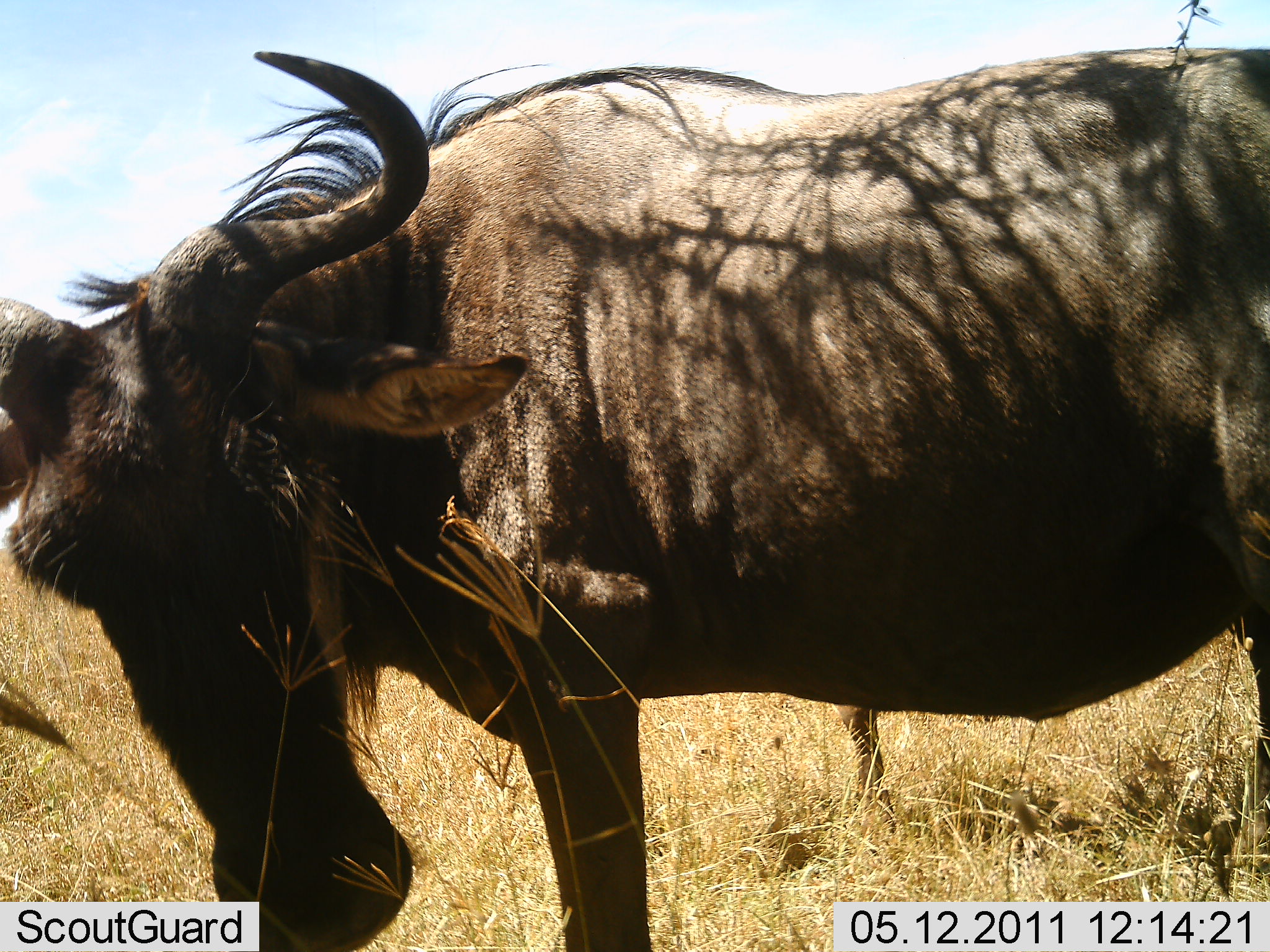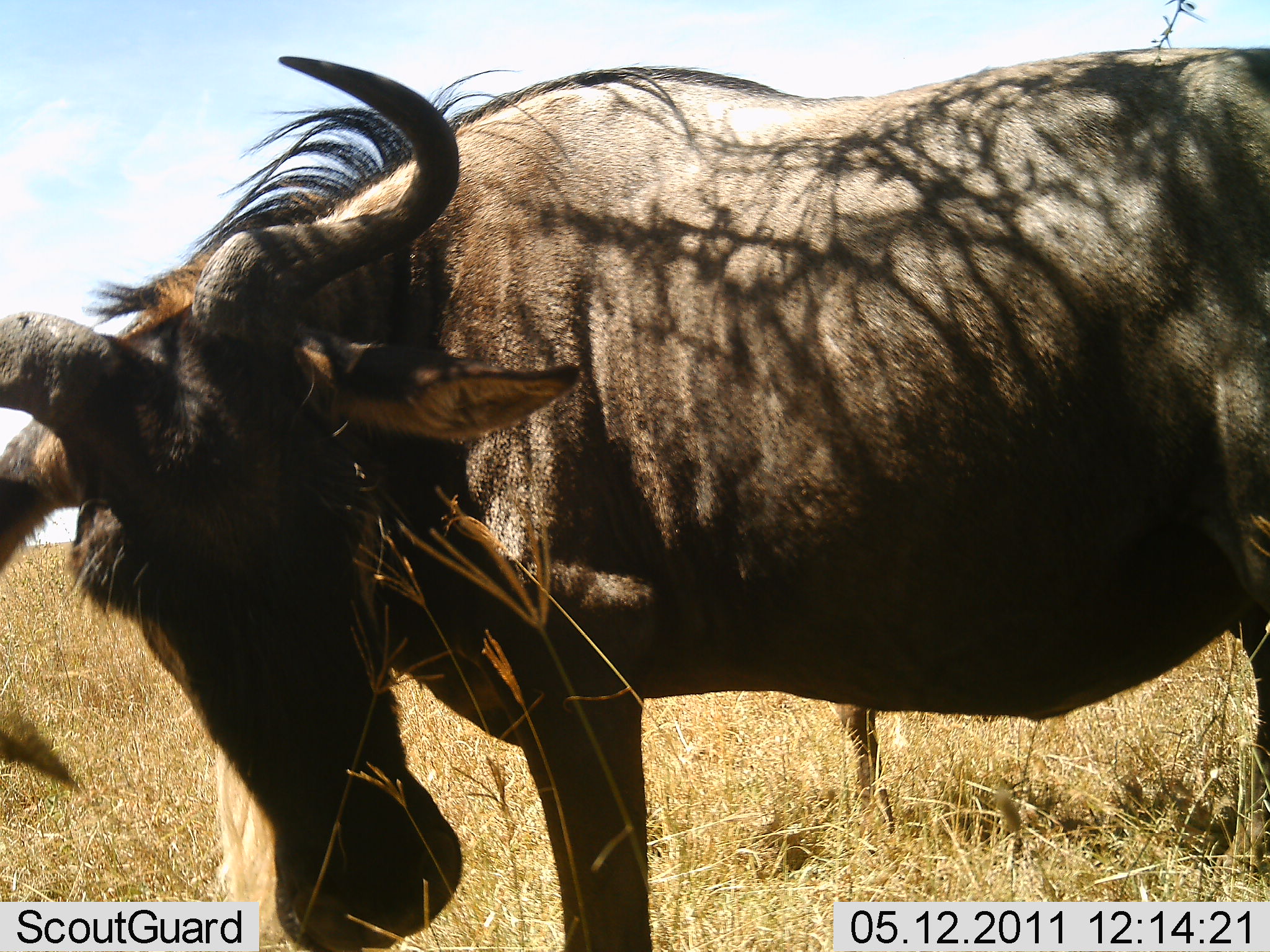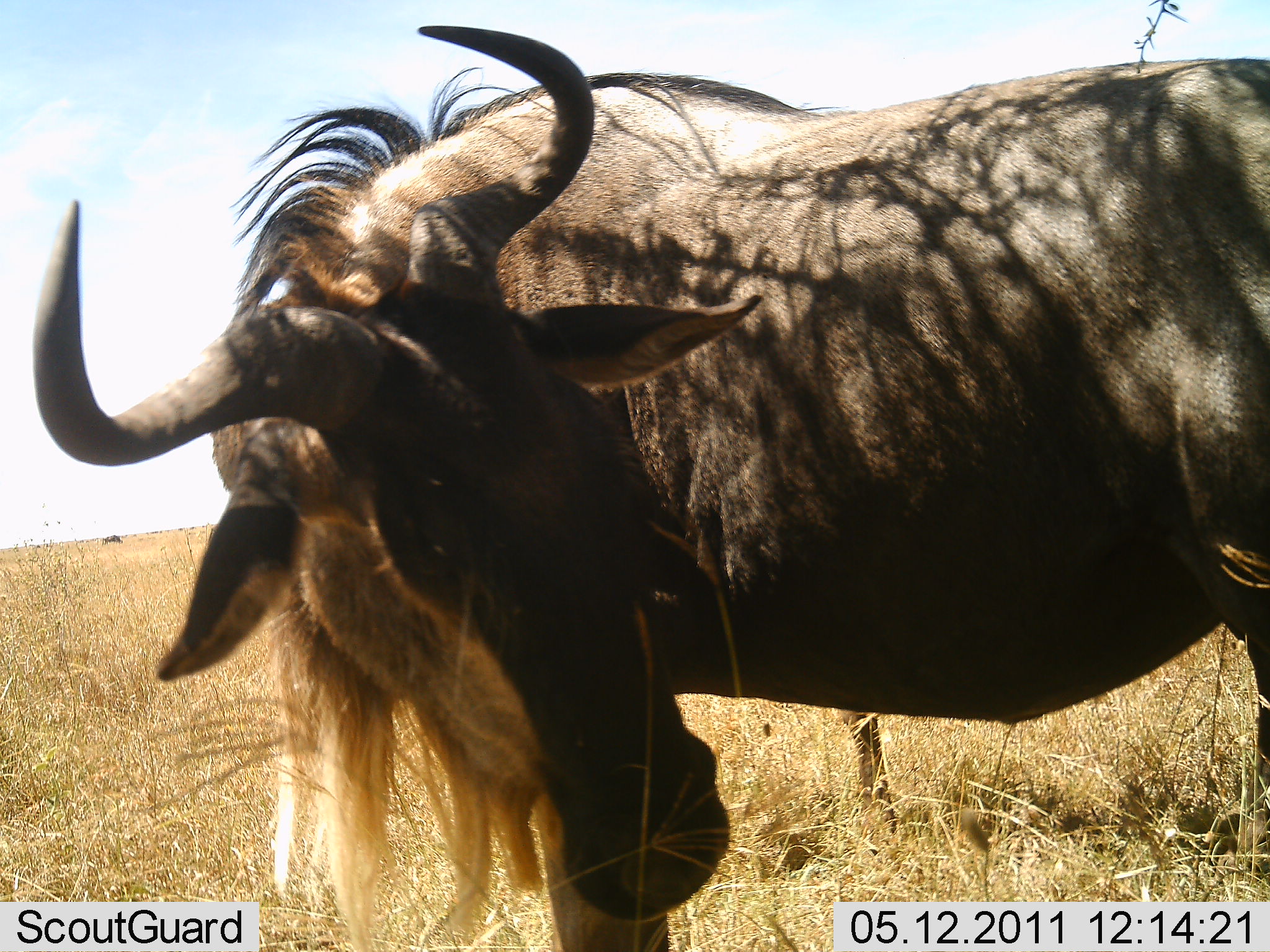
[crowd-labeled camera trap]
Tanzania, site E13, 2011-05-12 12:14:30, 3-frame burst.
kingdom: Animalia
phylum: Chordata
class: Mammalia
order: Artiodactyla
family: Bovidae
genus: Connochaetes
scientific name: Connochaetes taurinus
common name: blue wildebeest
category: wildebeest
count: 1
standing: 90%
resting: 0%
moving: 0%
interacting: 10%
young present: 0%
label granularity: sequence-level